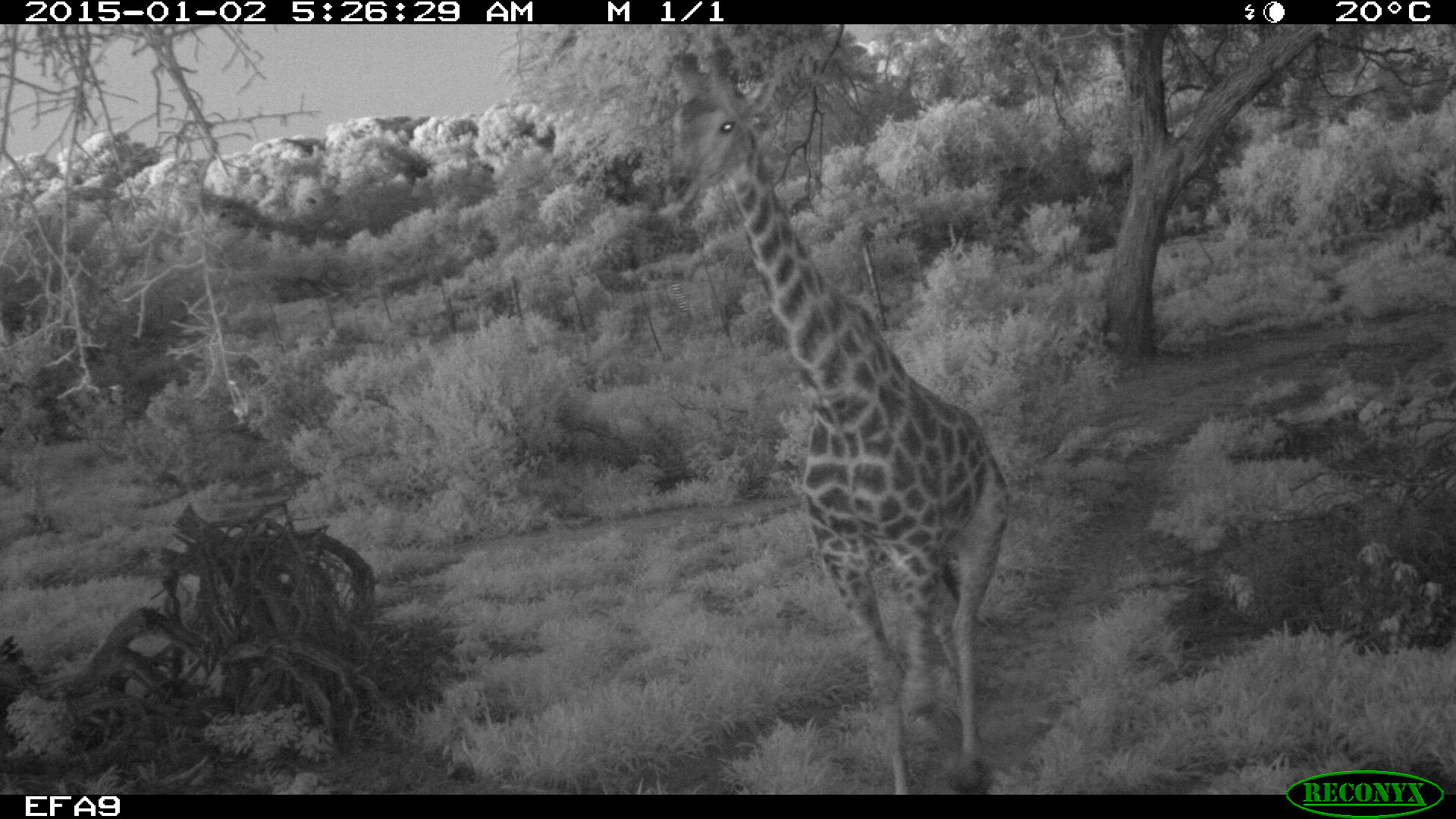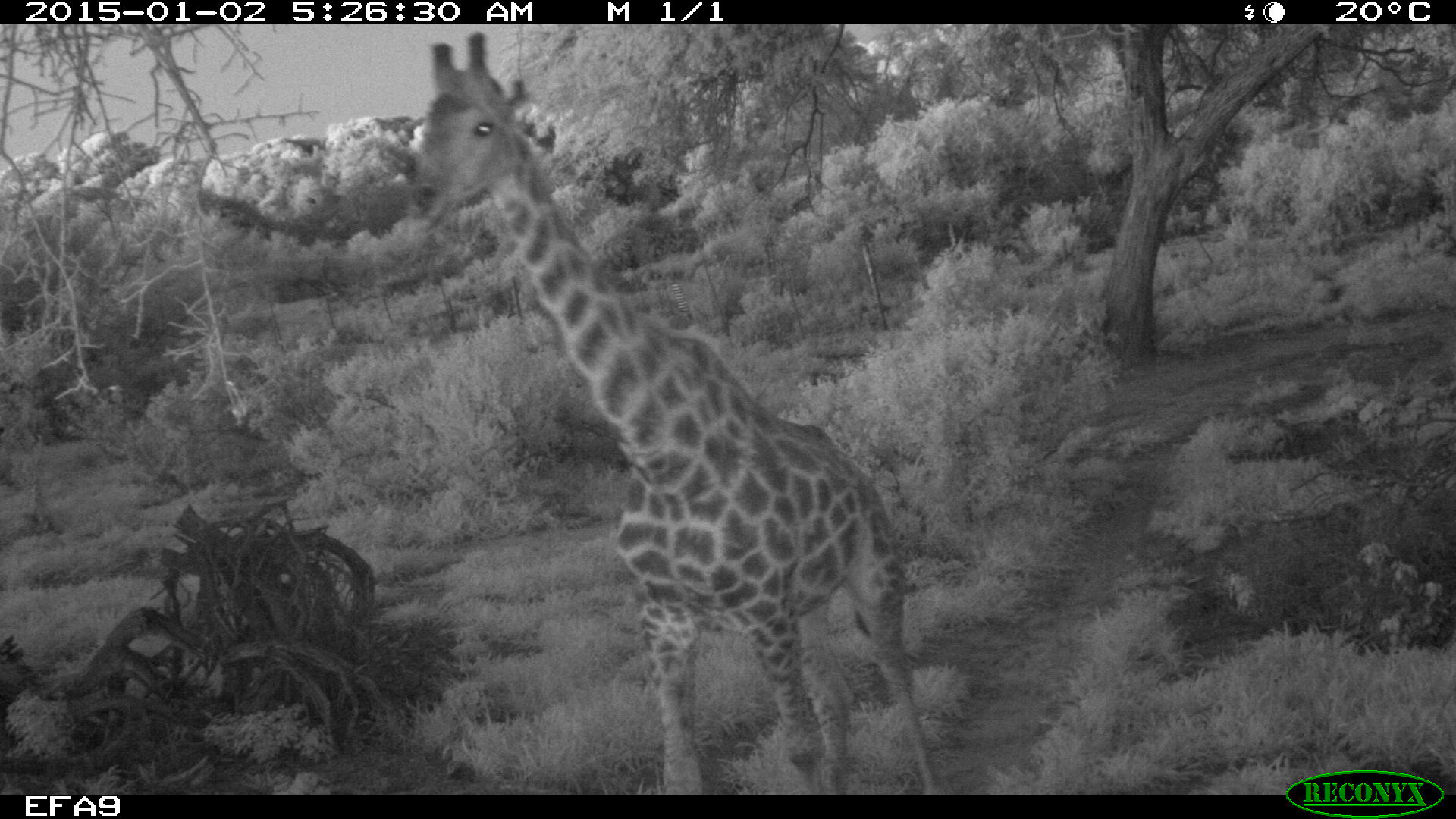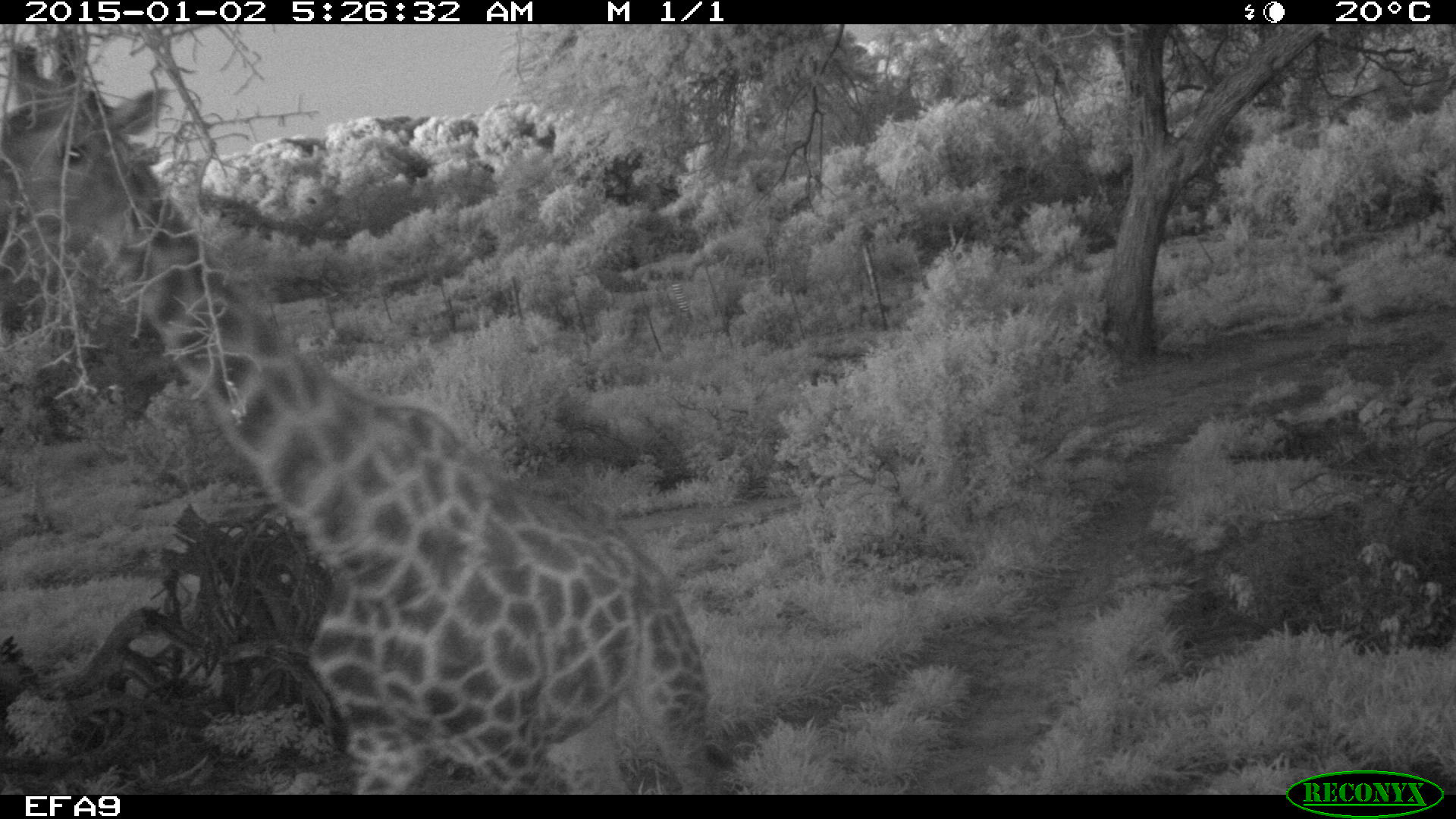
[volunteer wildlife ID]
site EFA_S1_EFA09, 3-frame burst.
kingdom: Animalia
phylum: Chordata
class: Mammalia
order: Artiodactyla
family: Giraffidae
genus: Giraffa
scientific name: Giraffa camelopardalis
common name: giraffe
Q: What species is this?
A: Giraffe (Giraffa camelopardalis).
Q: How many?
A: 1.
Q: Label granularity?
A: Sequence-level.